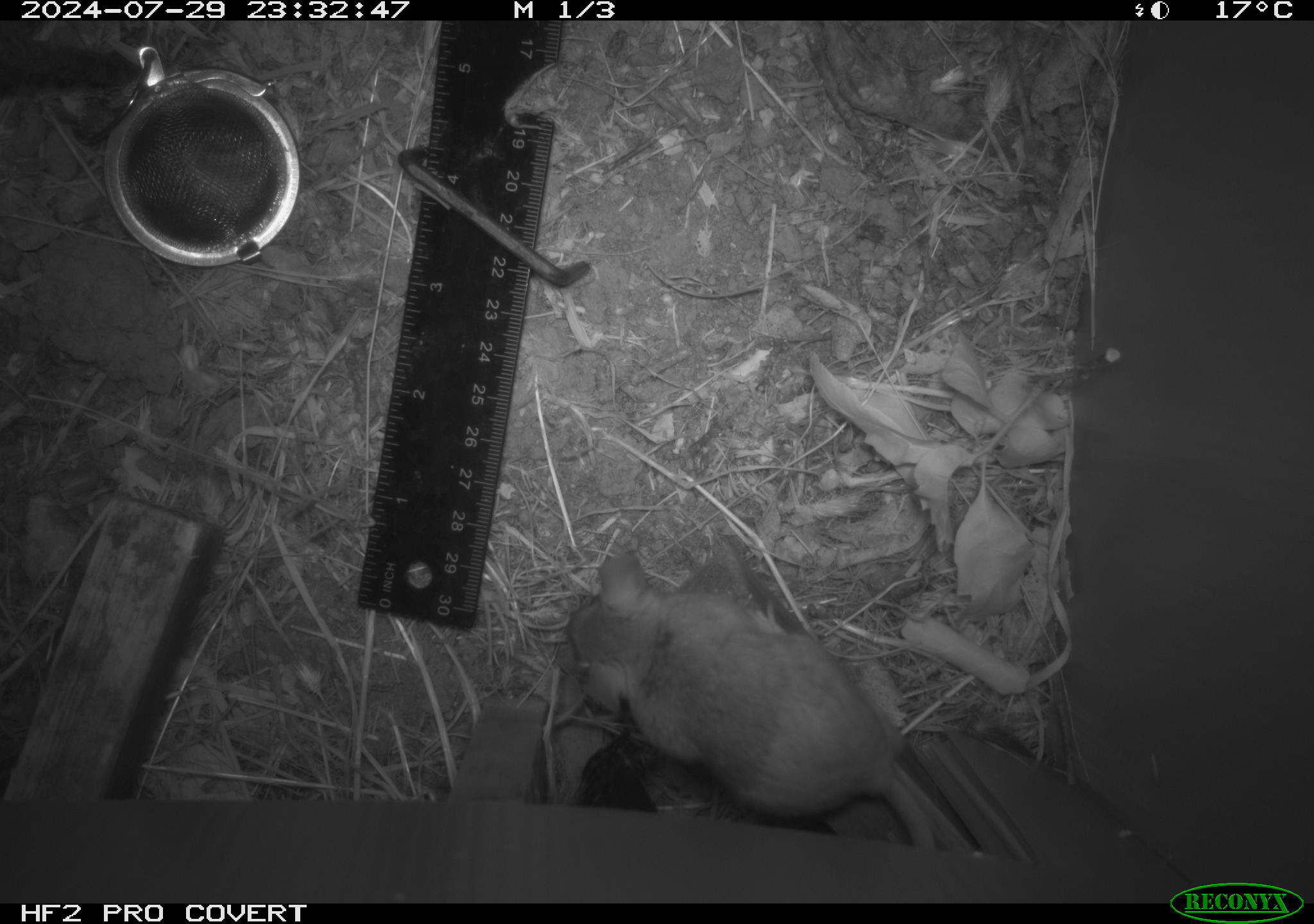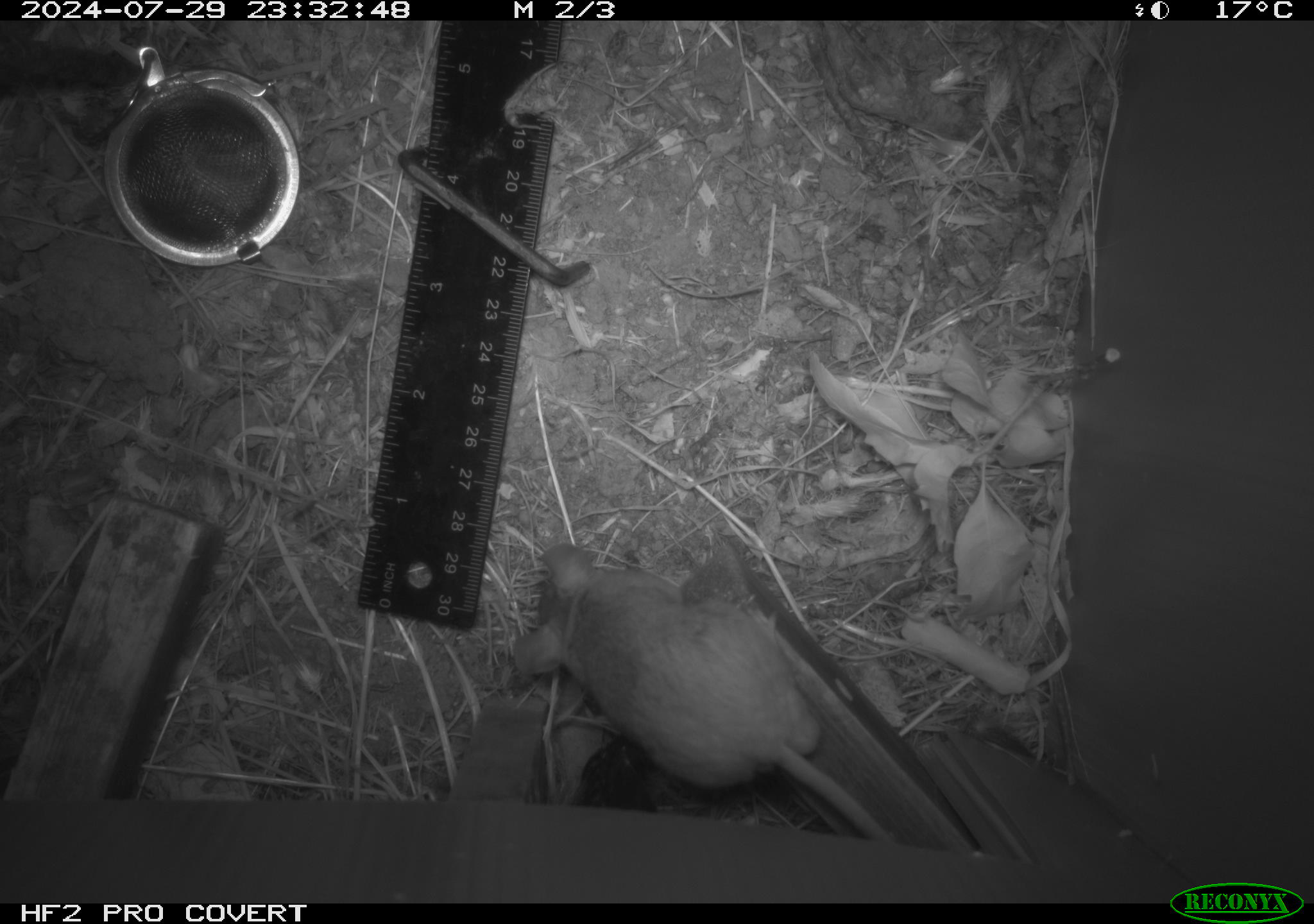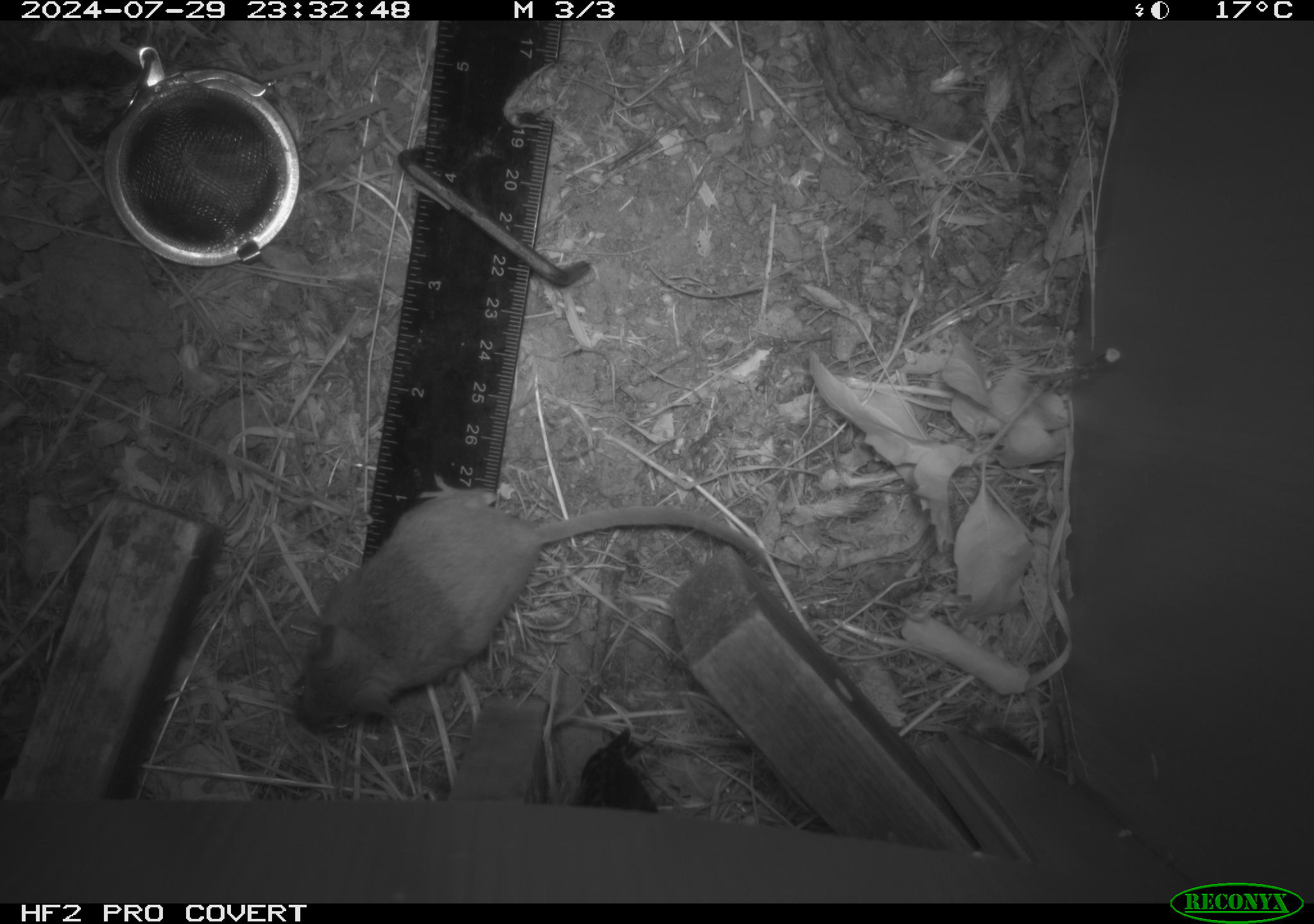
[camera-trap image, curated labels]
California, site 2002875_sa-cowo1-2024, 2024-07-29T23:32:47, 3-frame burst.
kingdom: Animalia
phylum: Chordata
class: Mammalia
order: Rodentia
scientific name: Rodentia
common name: rodent